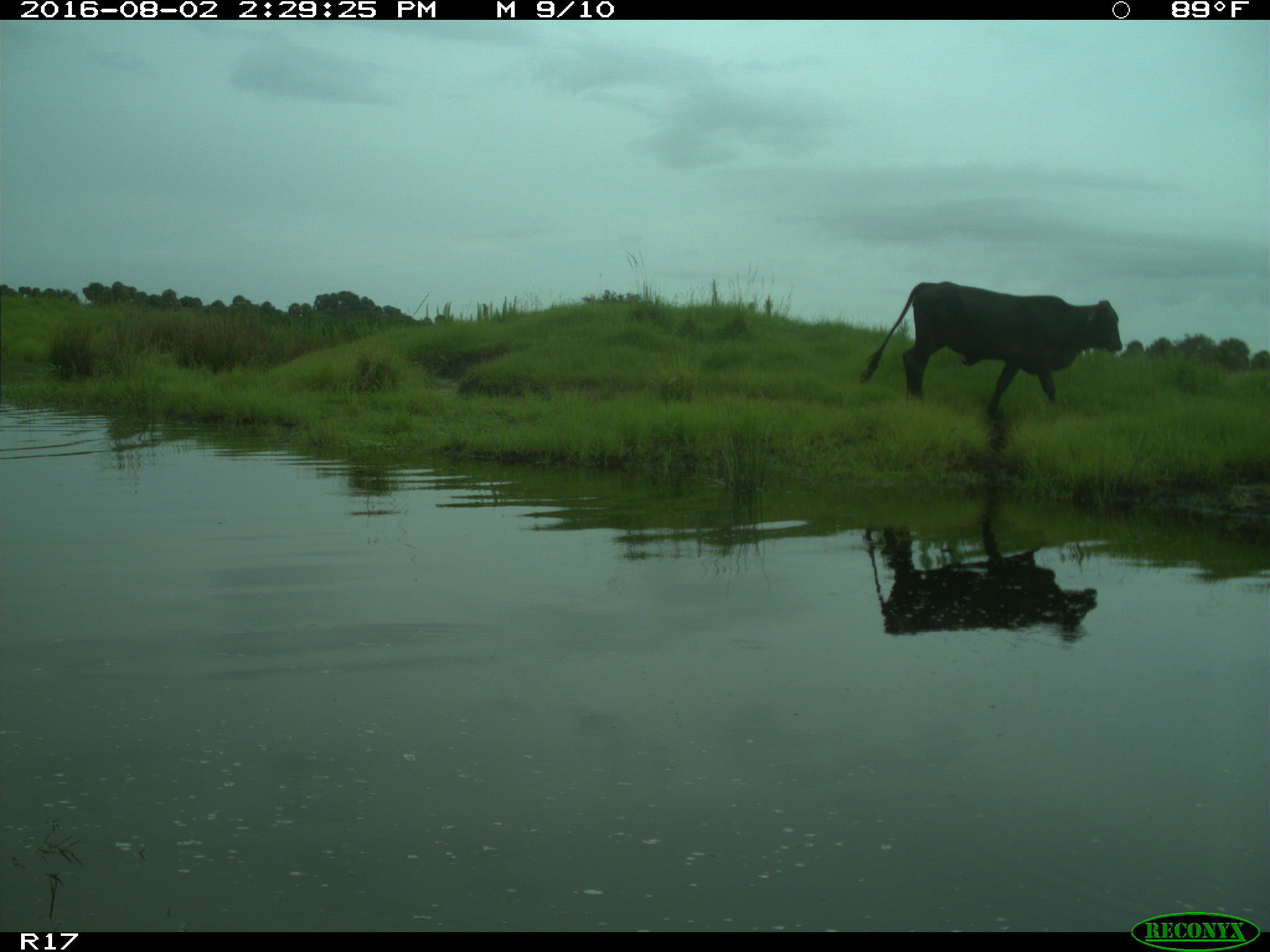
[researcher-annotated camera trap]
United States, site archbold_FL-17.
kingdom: Animalia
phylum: Chordata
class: Mammalia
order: Artiodactyla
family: Bovidae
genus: Bos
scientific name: Bos taurus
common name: domestic cow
Bos taurus (domestic cow).